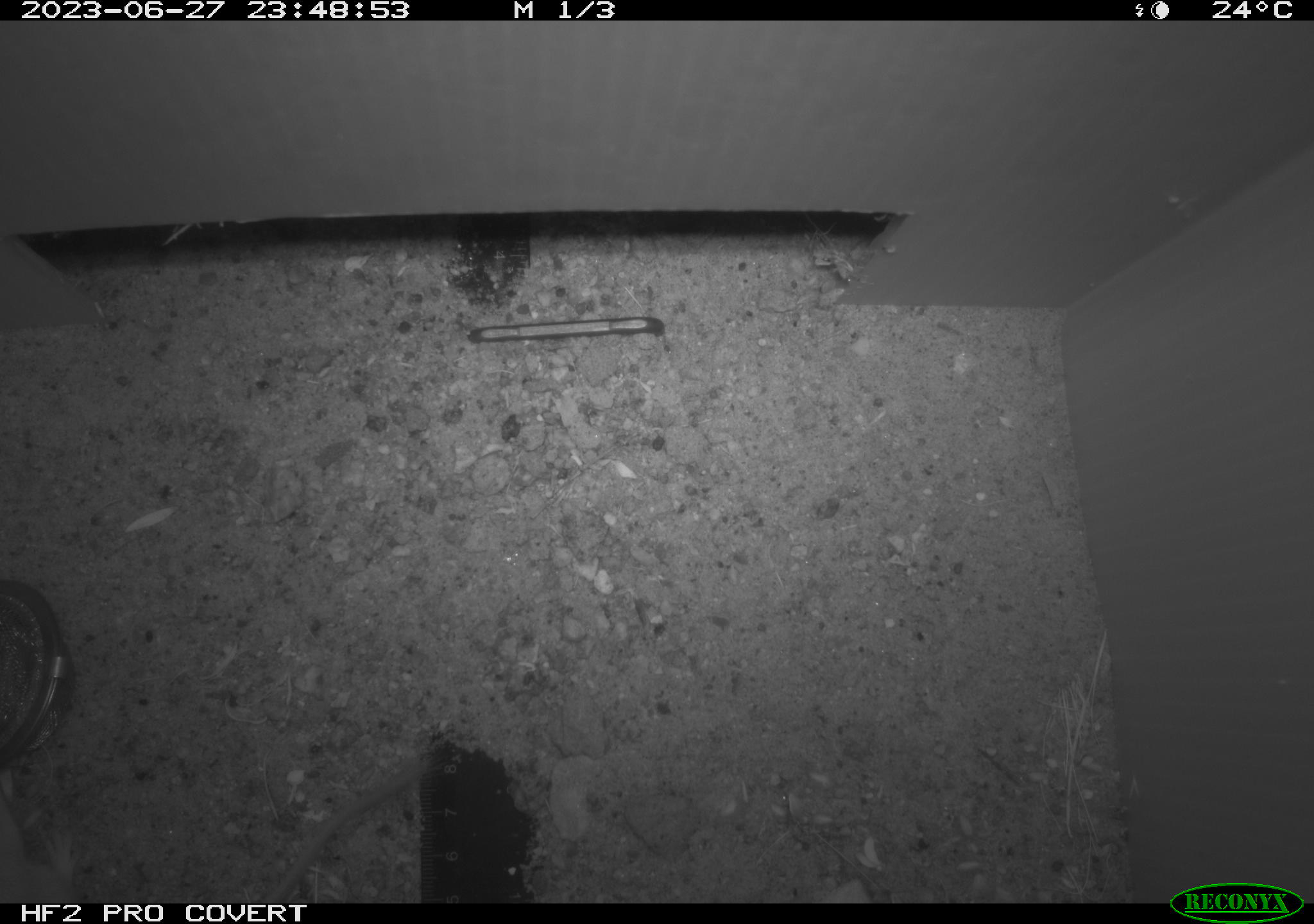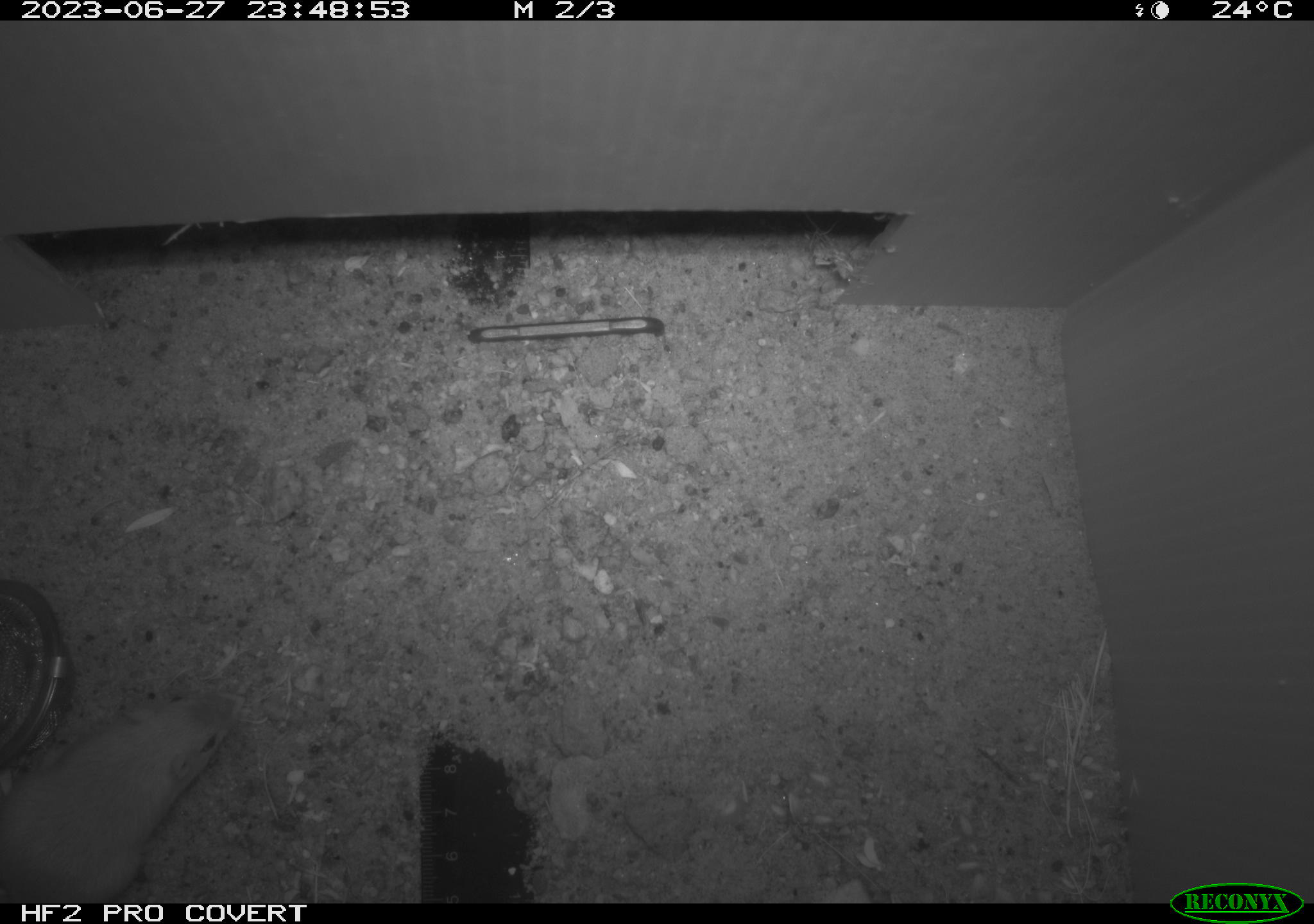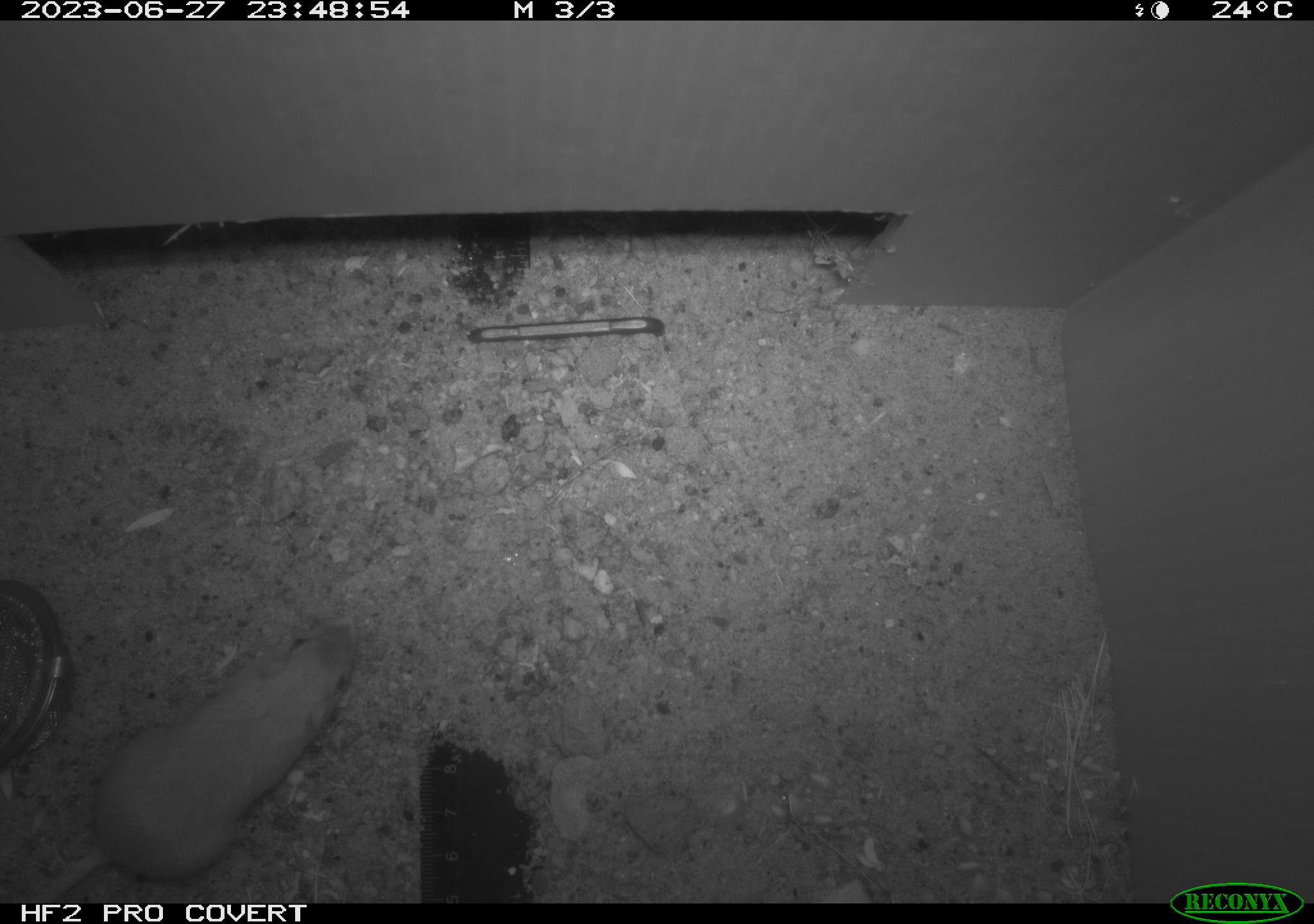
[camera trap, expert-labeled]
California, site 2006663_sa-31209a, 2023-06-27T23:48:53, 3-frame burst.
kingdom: Animalia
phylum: Chordata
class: Mammalia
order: Rodentia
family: Heteromyidae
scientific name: Heteromyidae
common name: kangaroo rats and pocket mice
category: heteromyidae family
Heteromyidae family (kangaroo rats and pocket mice) (Heteromyidae).